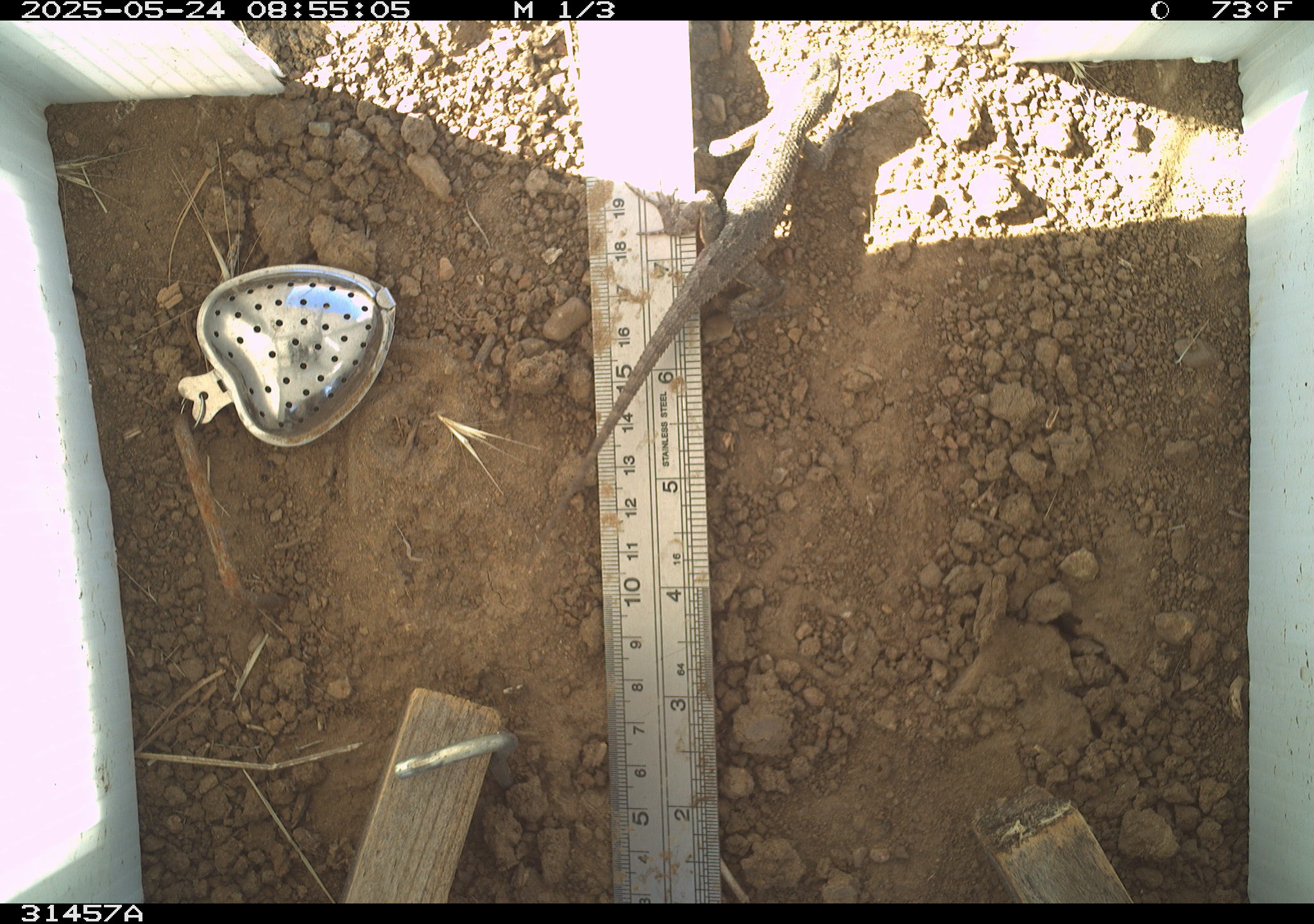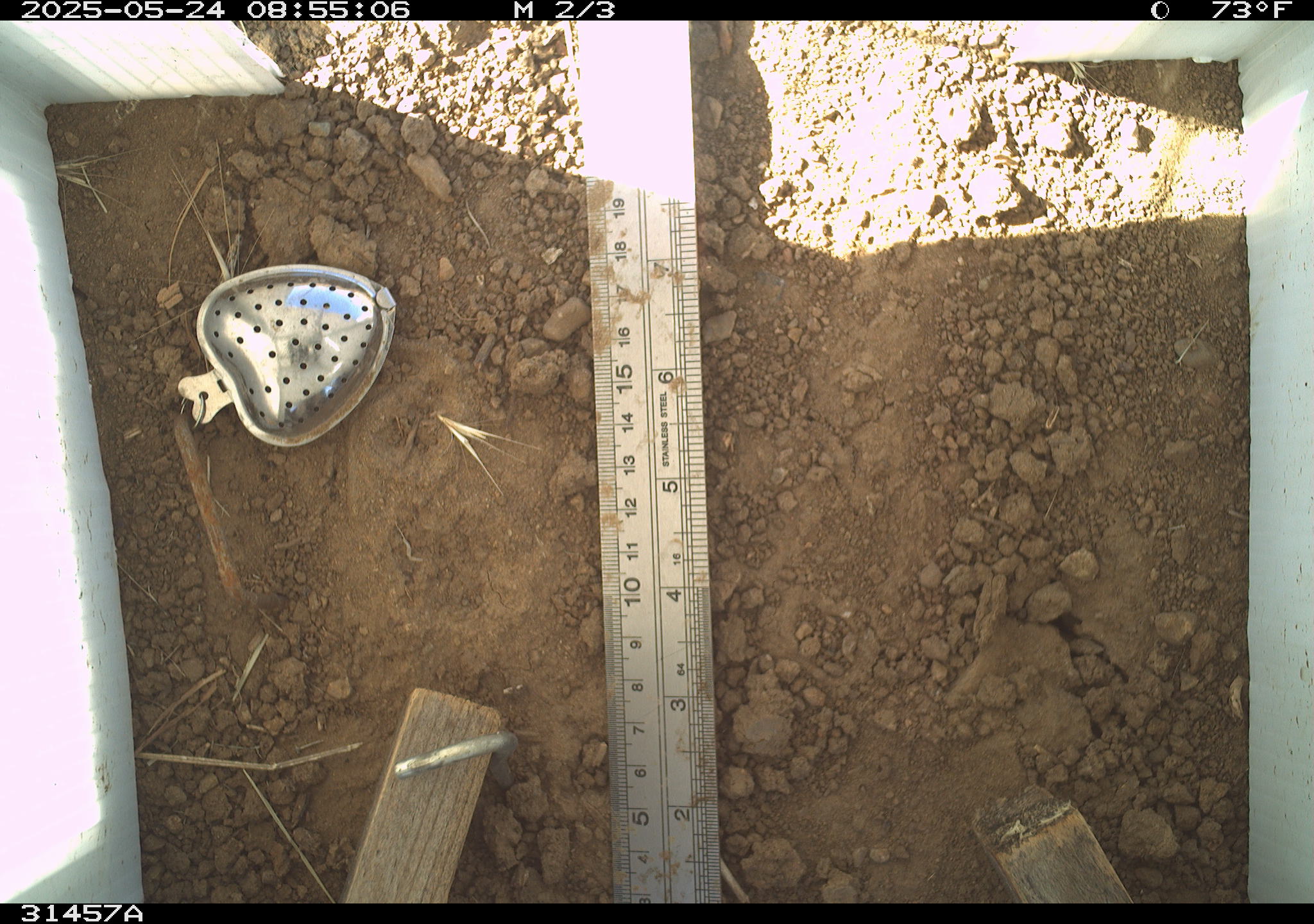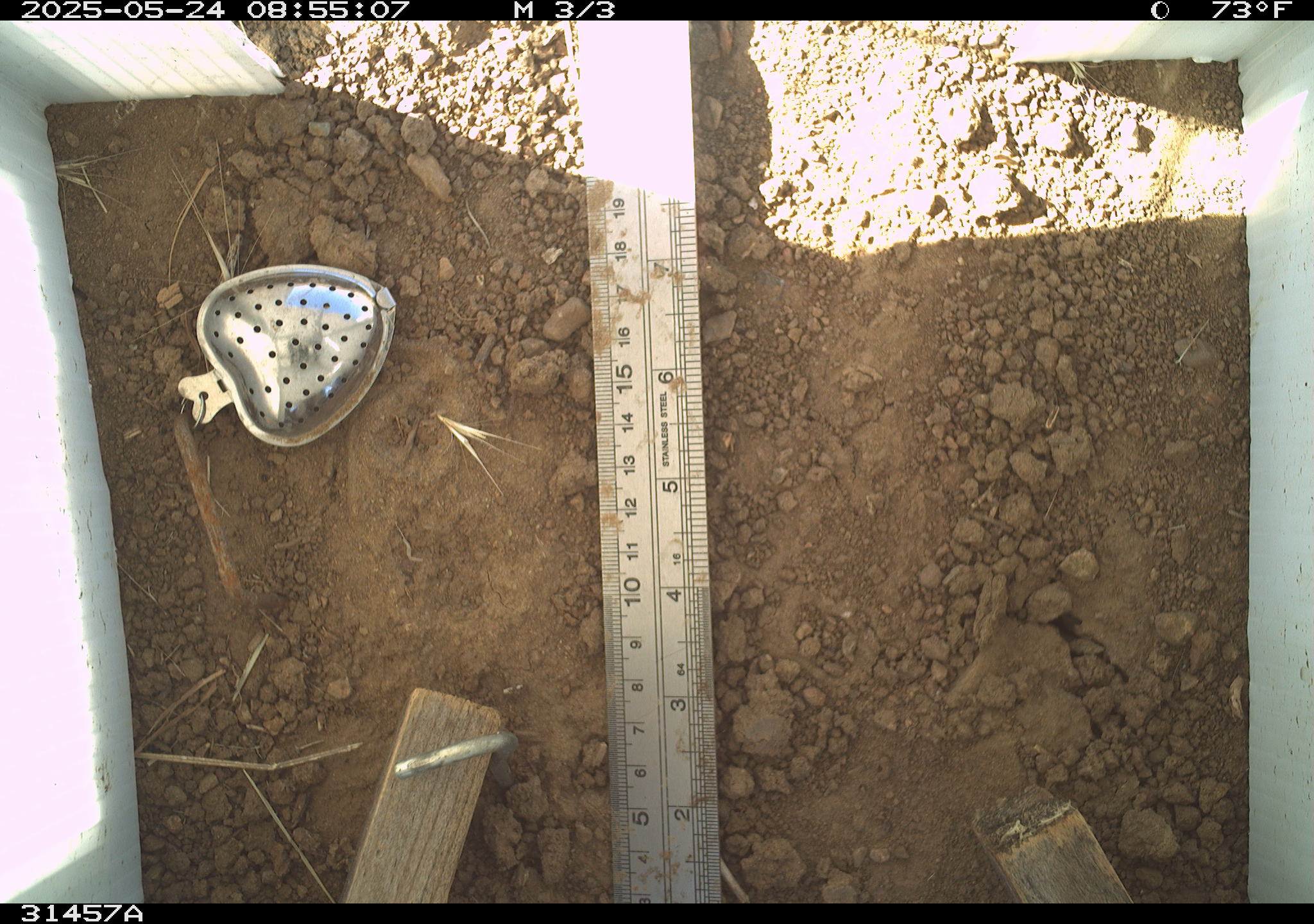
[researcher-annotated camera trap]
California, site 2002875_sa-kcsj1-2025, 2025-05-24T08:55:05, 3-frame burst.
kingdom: Animalia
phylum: Chordata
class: Reptilia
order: Squamata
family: Phrynosomatidae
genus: Sceloporus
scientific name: Sceloporus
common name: spiny lizards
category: sceloporus species